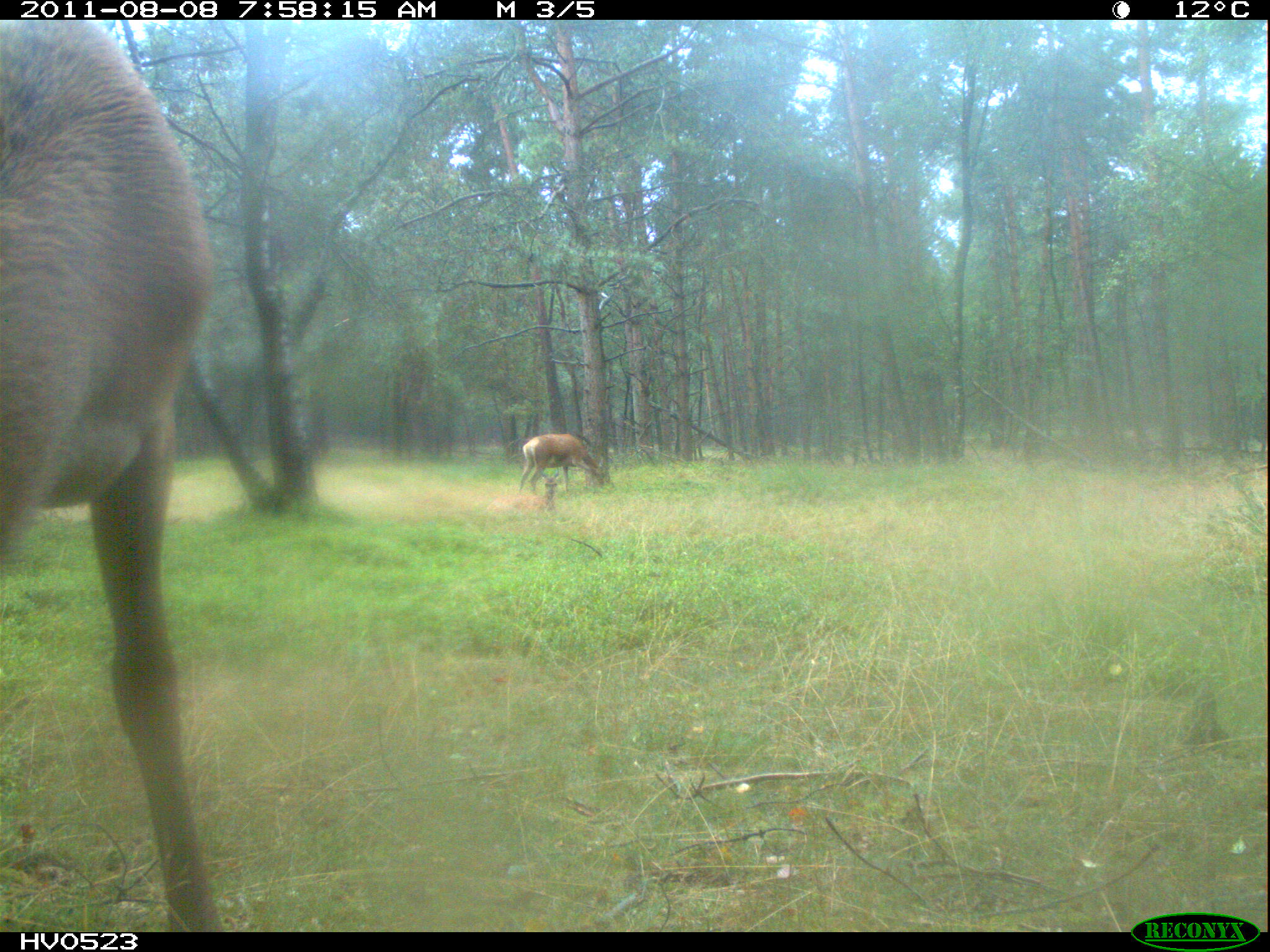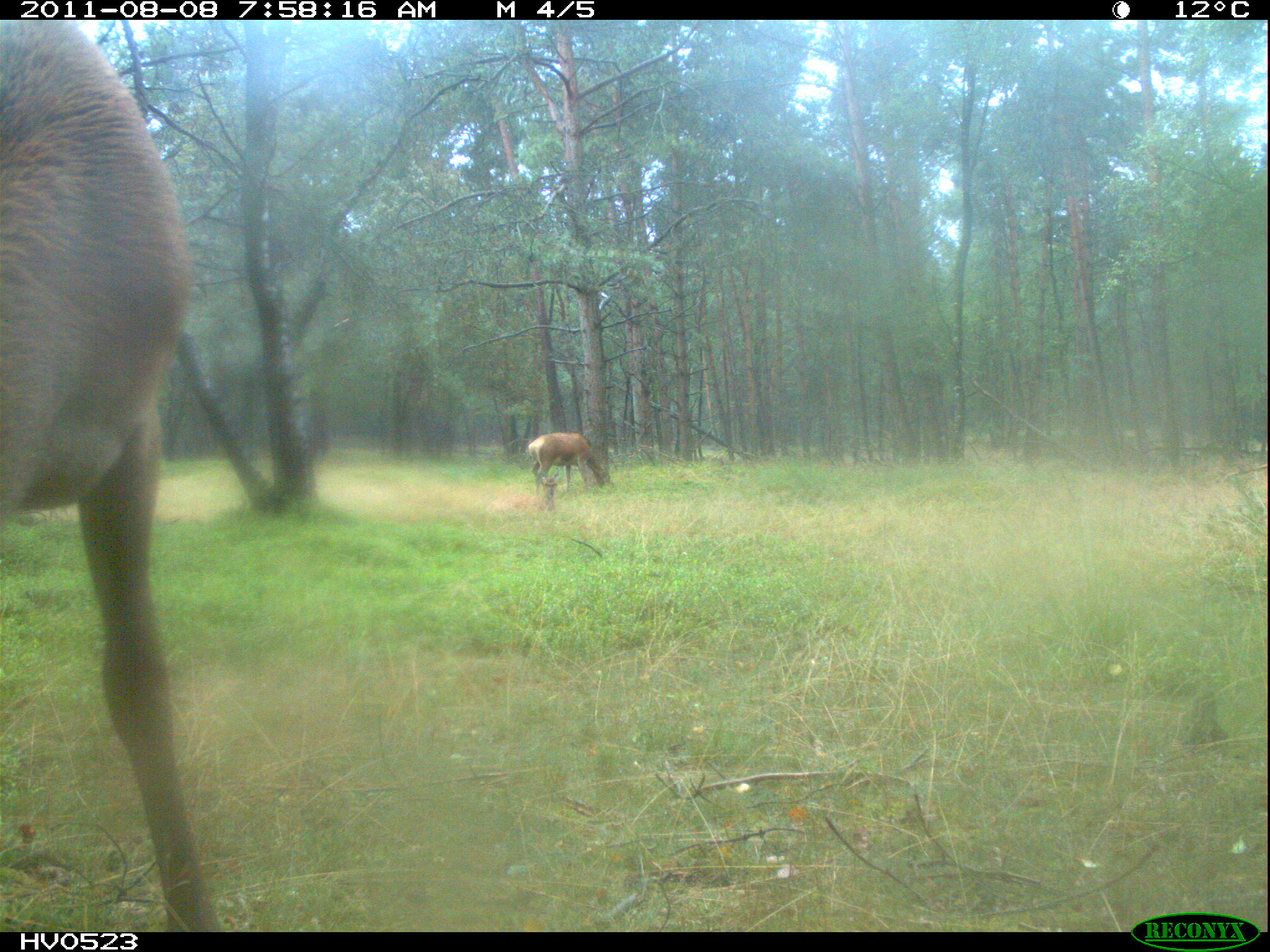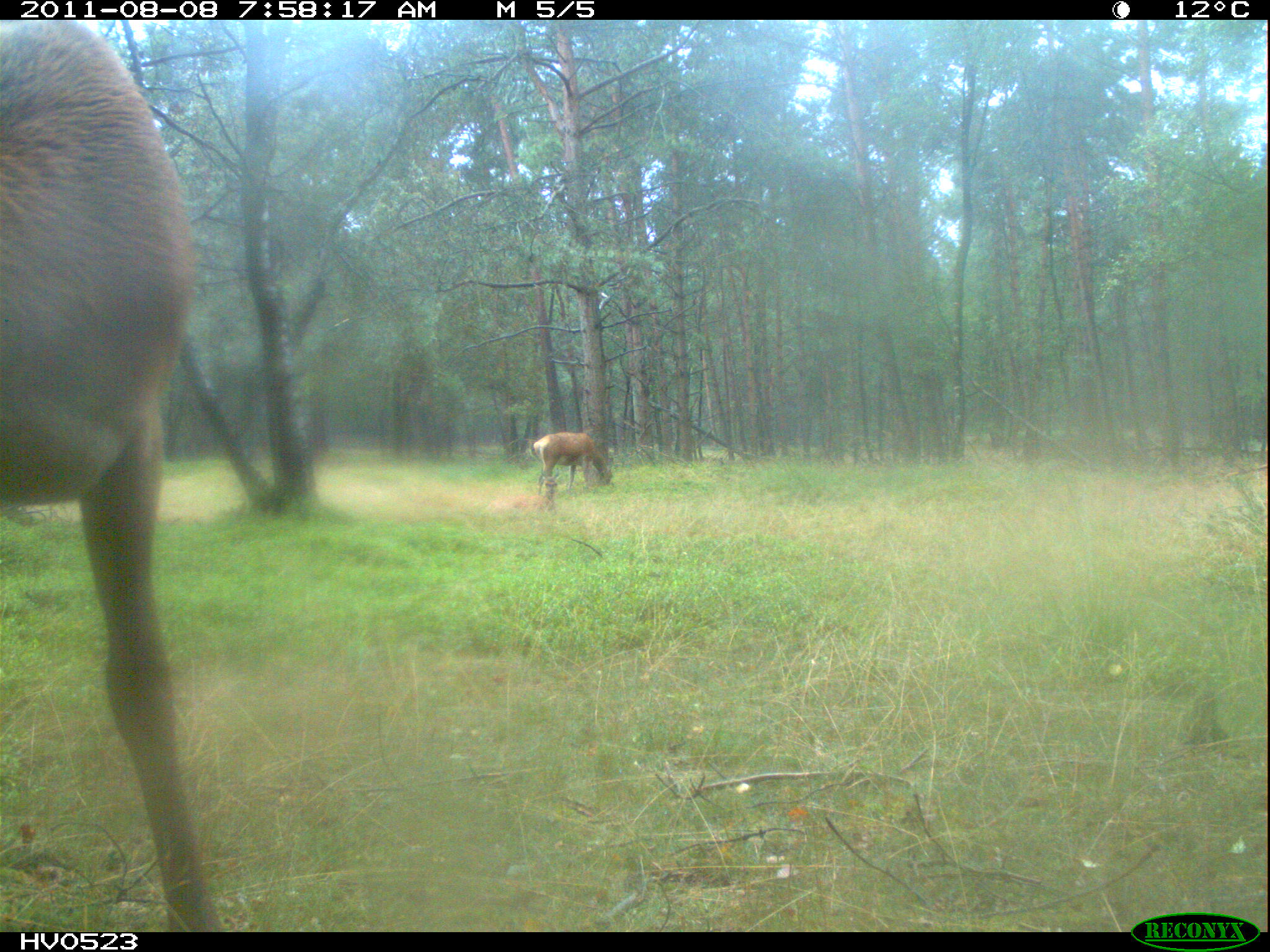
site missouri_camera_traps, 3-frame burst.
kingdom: Animalia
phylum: Chordata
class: Mammalia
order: Artiodactyla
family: Cervidae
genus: Cervus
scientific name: Cervus elaphus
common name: red deer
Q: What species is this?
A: Red deer (Cervus elaphus).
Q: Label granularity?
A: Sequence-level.